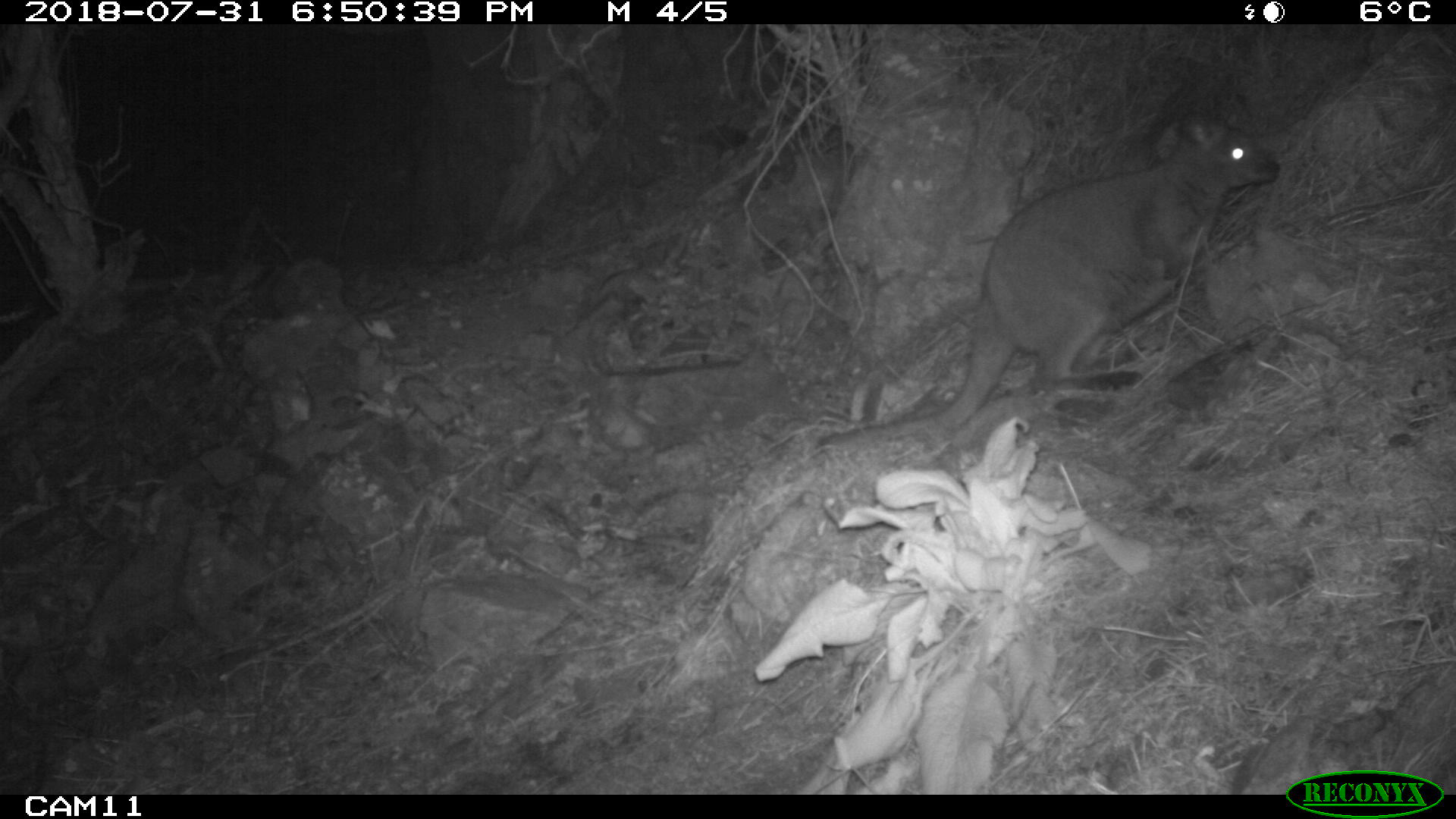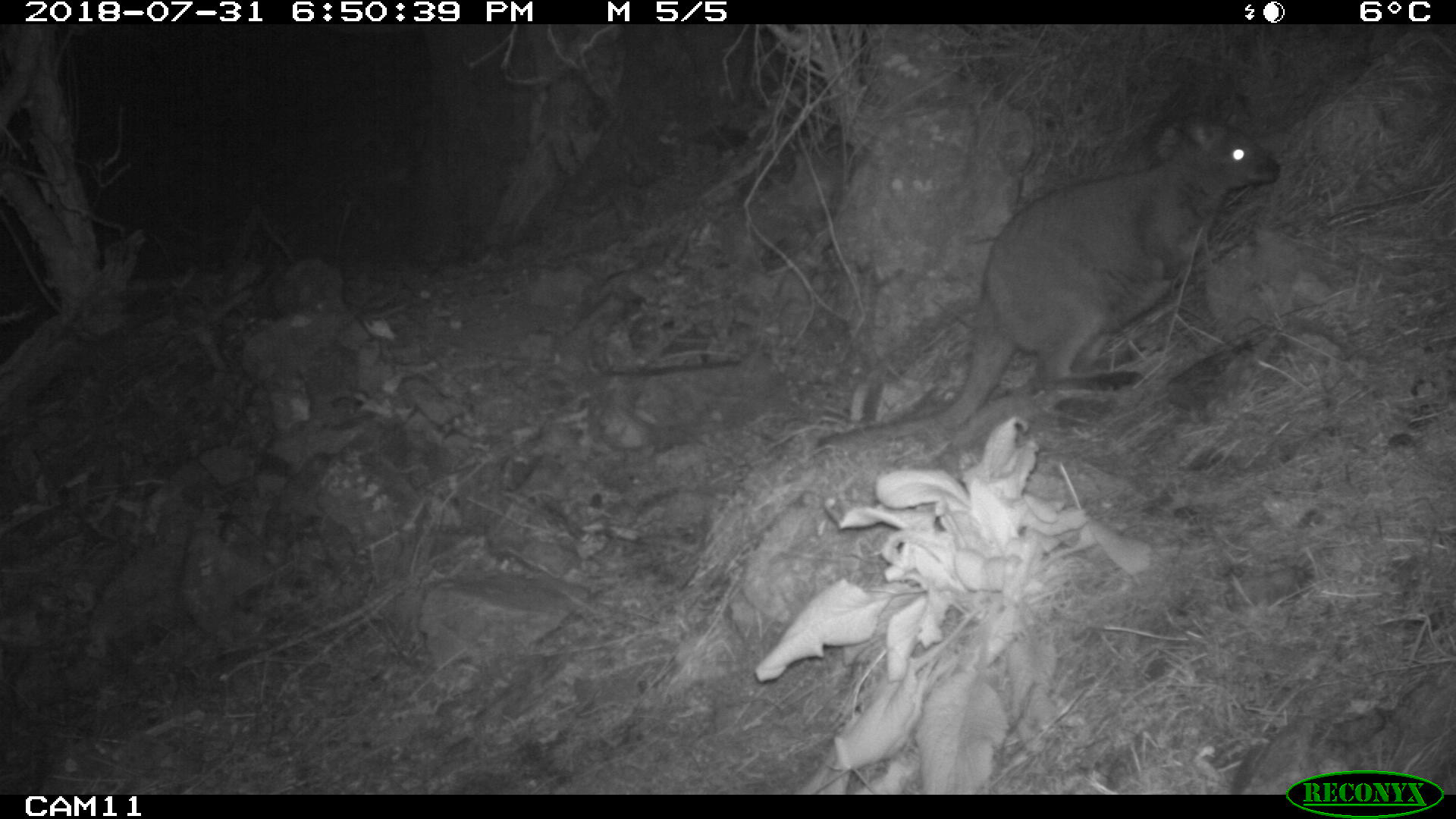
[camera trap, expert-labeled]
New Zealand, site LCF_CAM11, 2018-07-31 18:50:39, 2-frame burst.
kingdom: Animalia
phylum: Chordata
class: Mammalia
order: Diprotodontia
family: Macropodidae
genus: Notamacropus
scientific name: Notamacropus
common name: wallaby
Wallaby (Notamacropus).